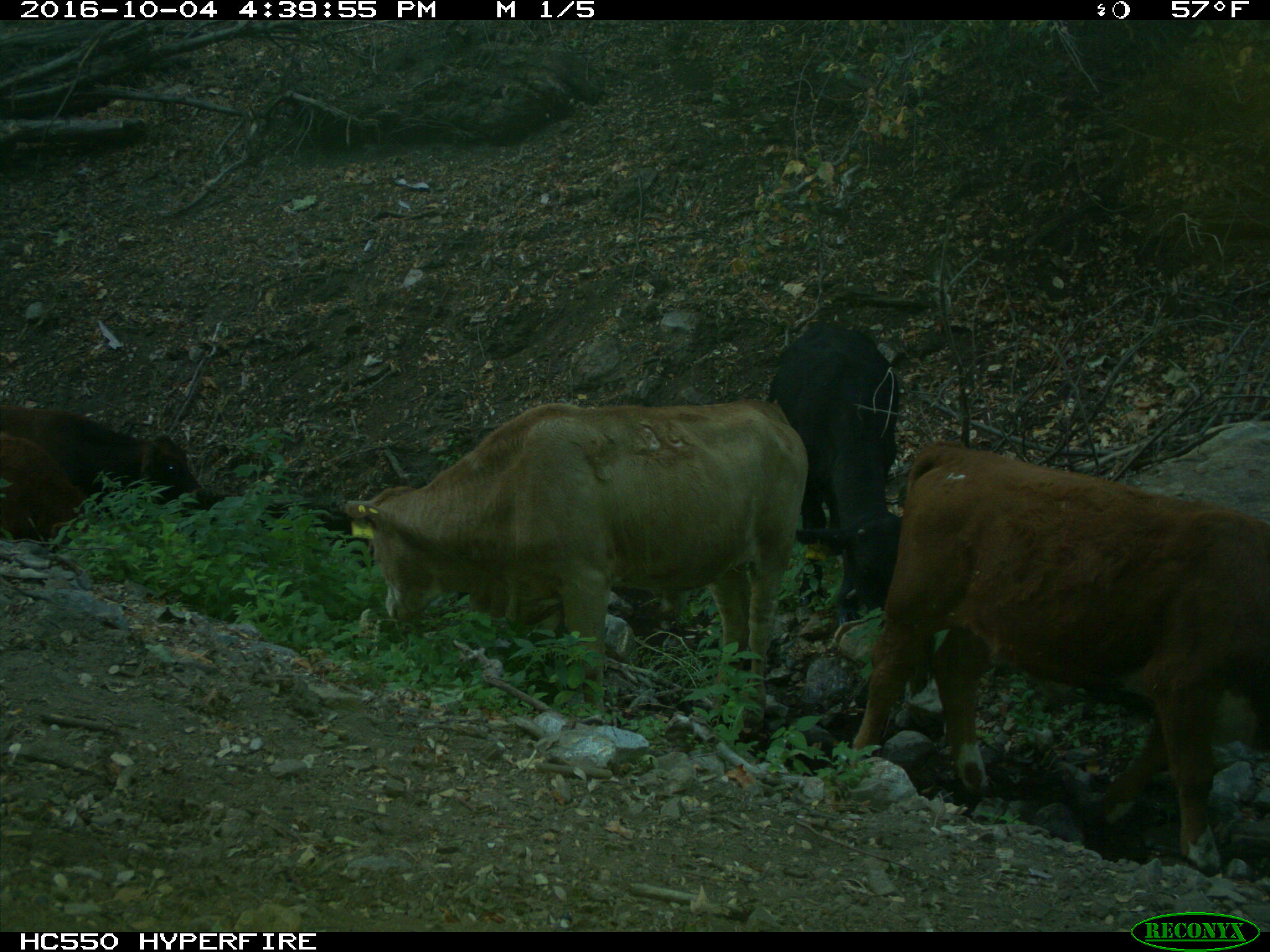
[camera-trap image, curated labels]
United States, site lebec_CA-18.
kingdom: Animalia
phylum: Chordata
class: Mammalia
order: Artiodactyla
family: Bovidae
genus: Bos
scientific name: Bos taurus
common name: domestic cow